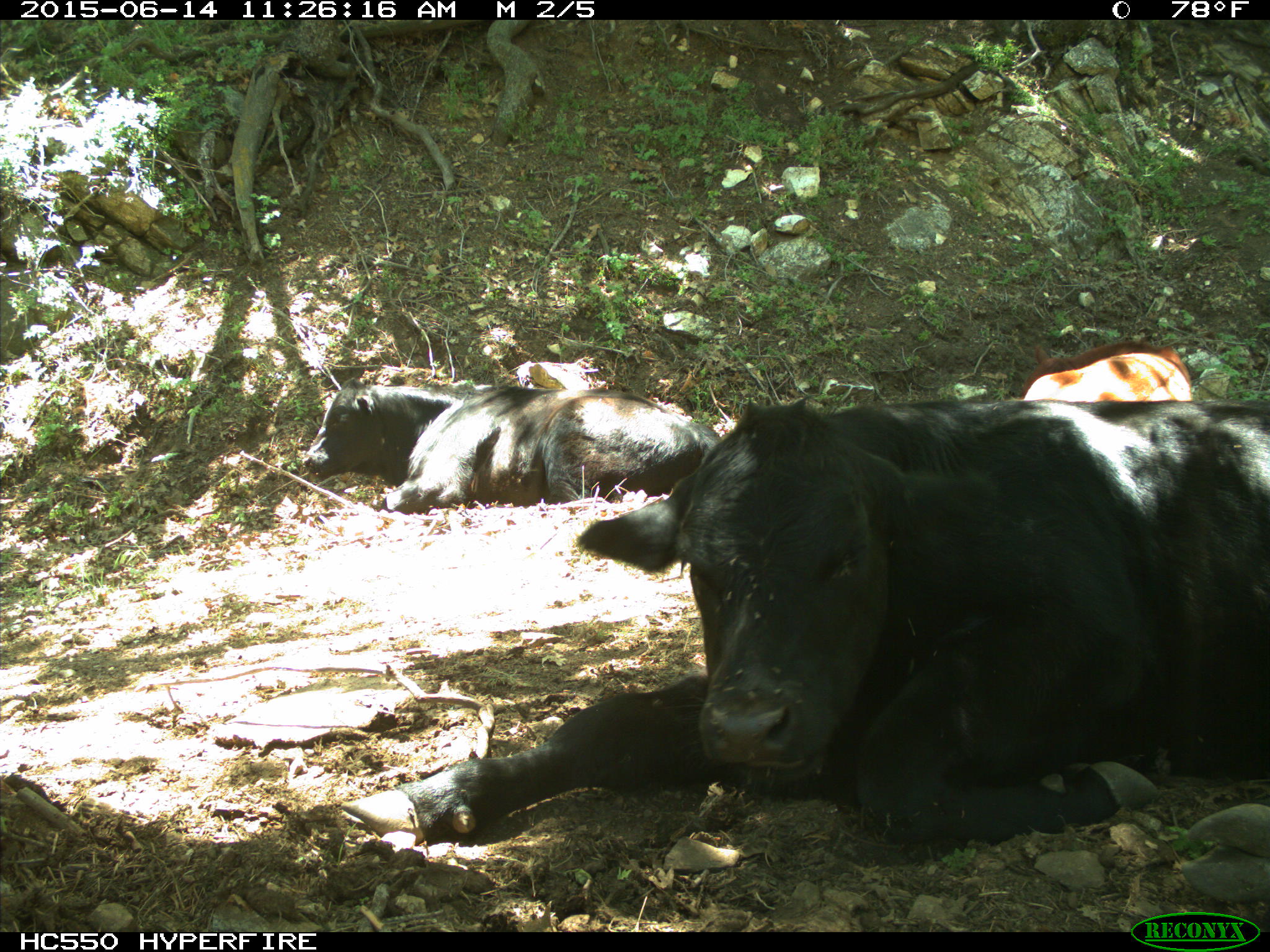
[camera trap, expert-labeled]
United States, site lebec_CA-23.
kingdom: Animalia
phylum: Chordata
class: Mammalia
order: Artiodactyla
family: Bovidae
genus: Bos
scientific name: Bos taurus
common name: domestic cow